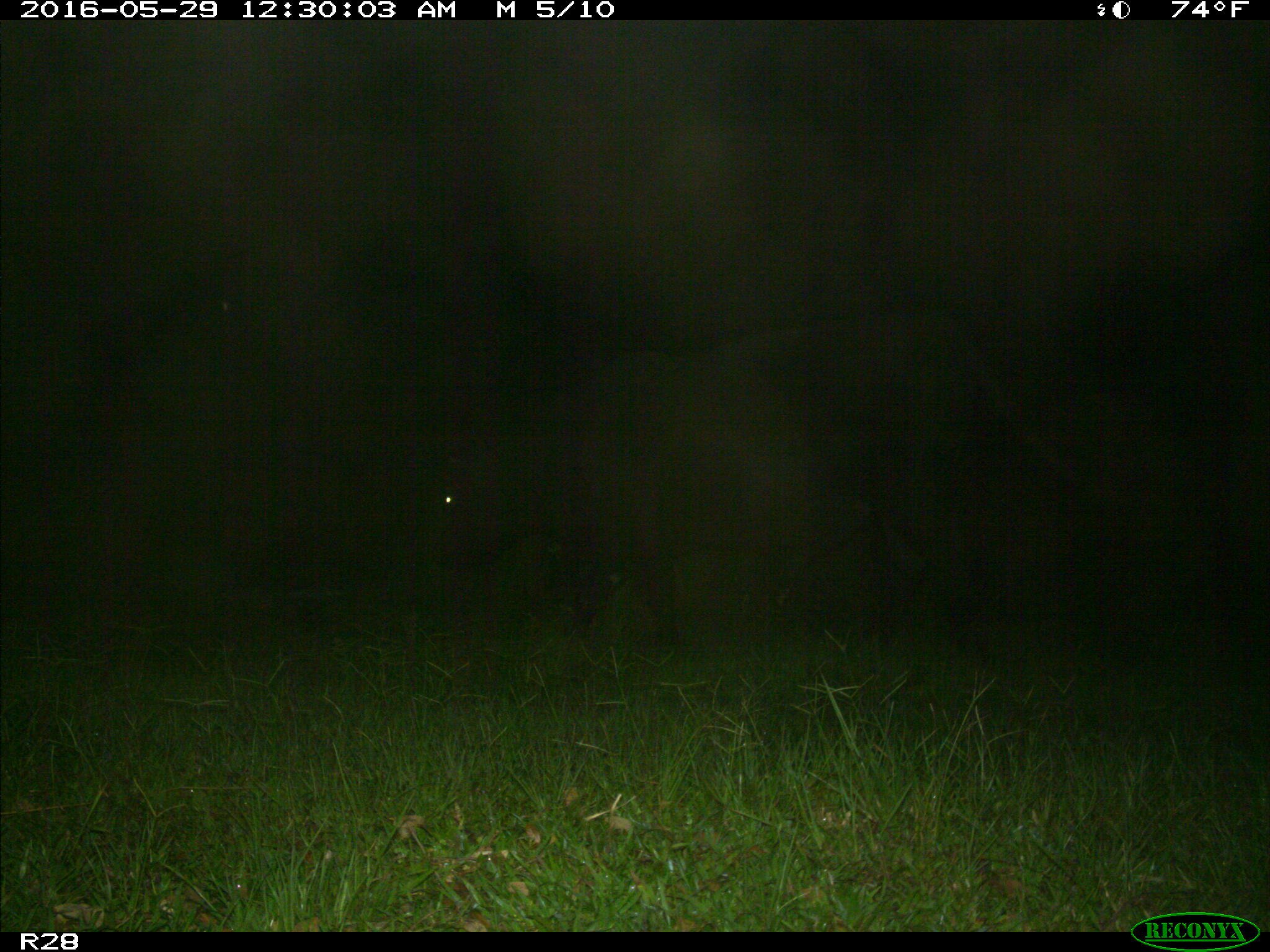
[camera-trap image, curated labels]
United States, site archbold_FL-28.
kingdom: Animalia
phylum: Chordata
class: Mammalia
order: Artiodactyla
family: Bovidae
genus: Bos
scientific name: Bos taurus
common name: domestic cow